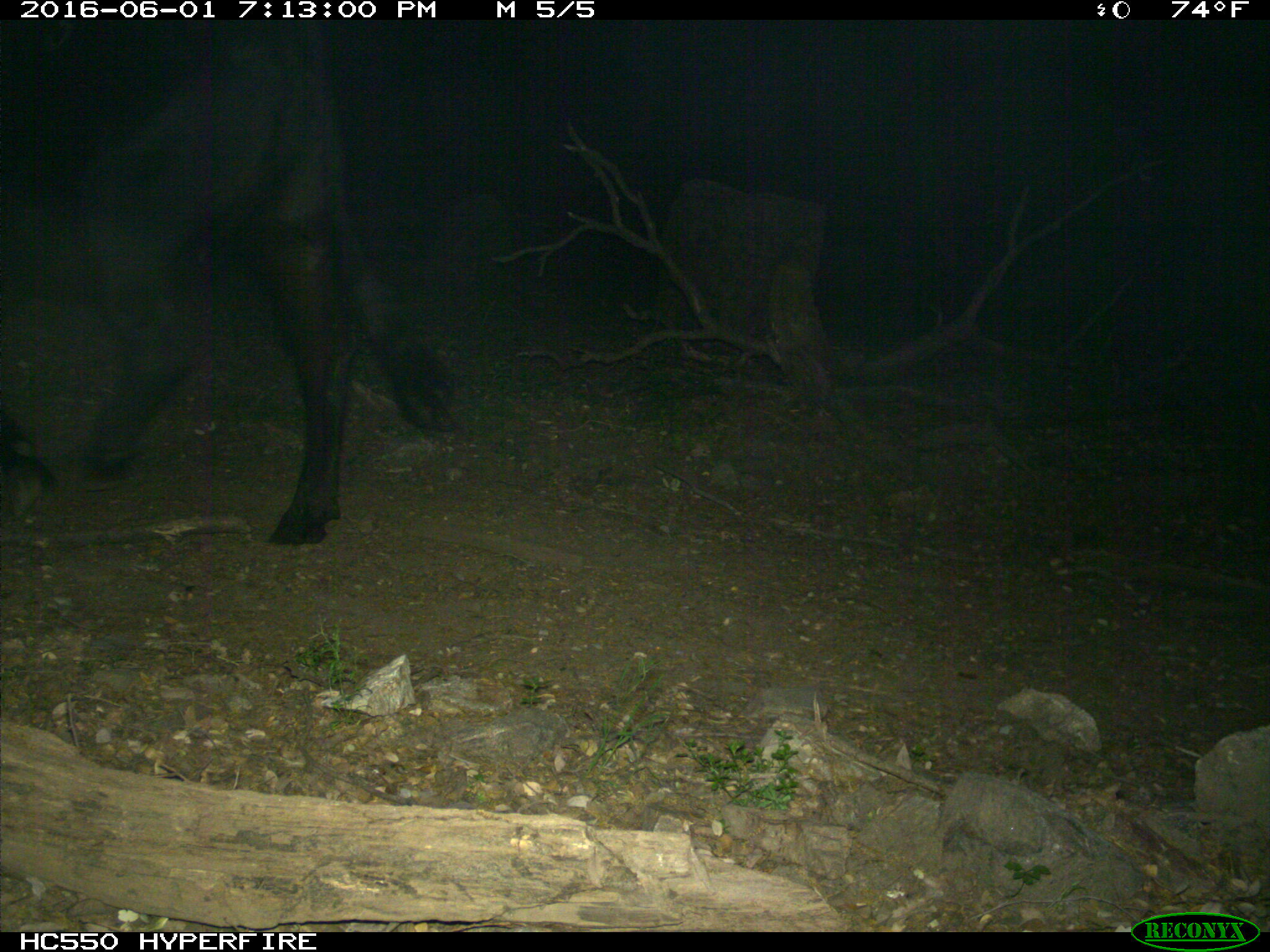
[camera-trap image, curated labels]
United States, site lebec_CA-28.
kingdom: Animalia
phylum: Chordata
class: Mammalia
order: Artiodactyla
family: Bovidae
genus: Bos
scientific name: Bos taurus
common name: domestic cow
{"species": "Bos taurus (domestic cow)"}